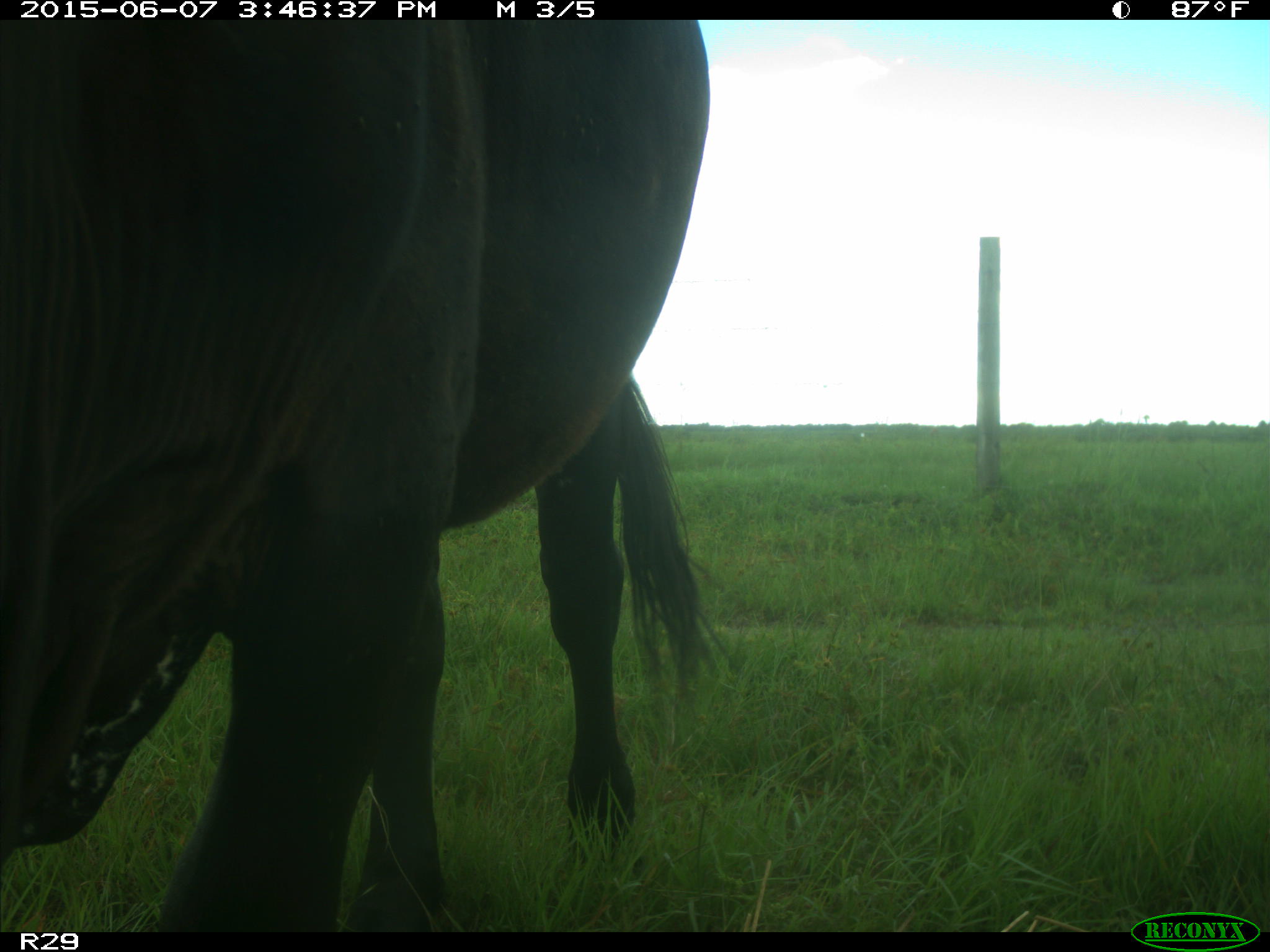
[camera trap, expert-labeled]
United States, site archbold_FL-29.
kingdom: Animalia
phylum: Chordata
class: Mammalia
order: Artiodactyla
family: Bovidae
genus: Bos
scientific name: Bos taurus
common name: domestic cow